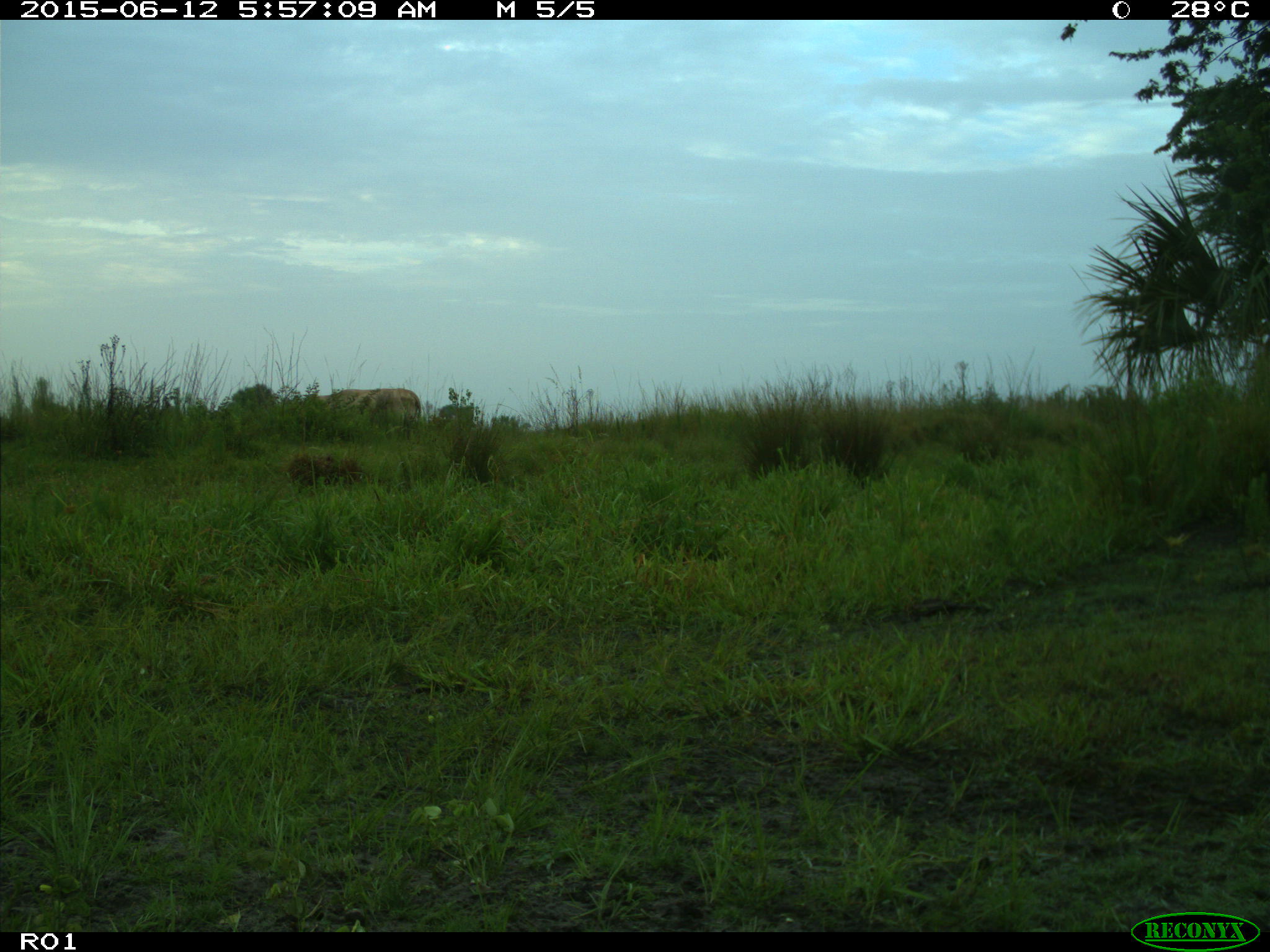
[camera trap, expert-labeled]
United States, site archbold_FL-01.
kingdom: Animalia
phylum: Chordata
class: Mammalia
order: Artiodactyla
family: Bovidae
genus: Bos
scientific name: Bos taurus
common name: domestic cow